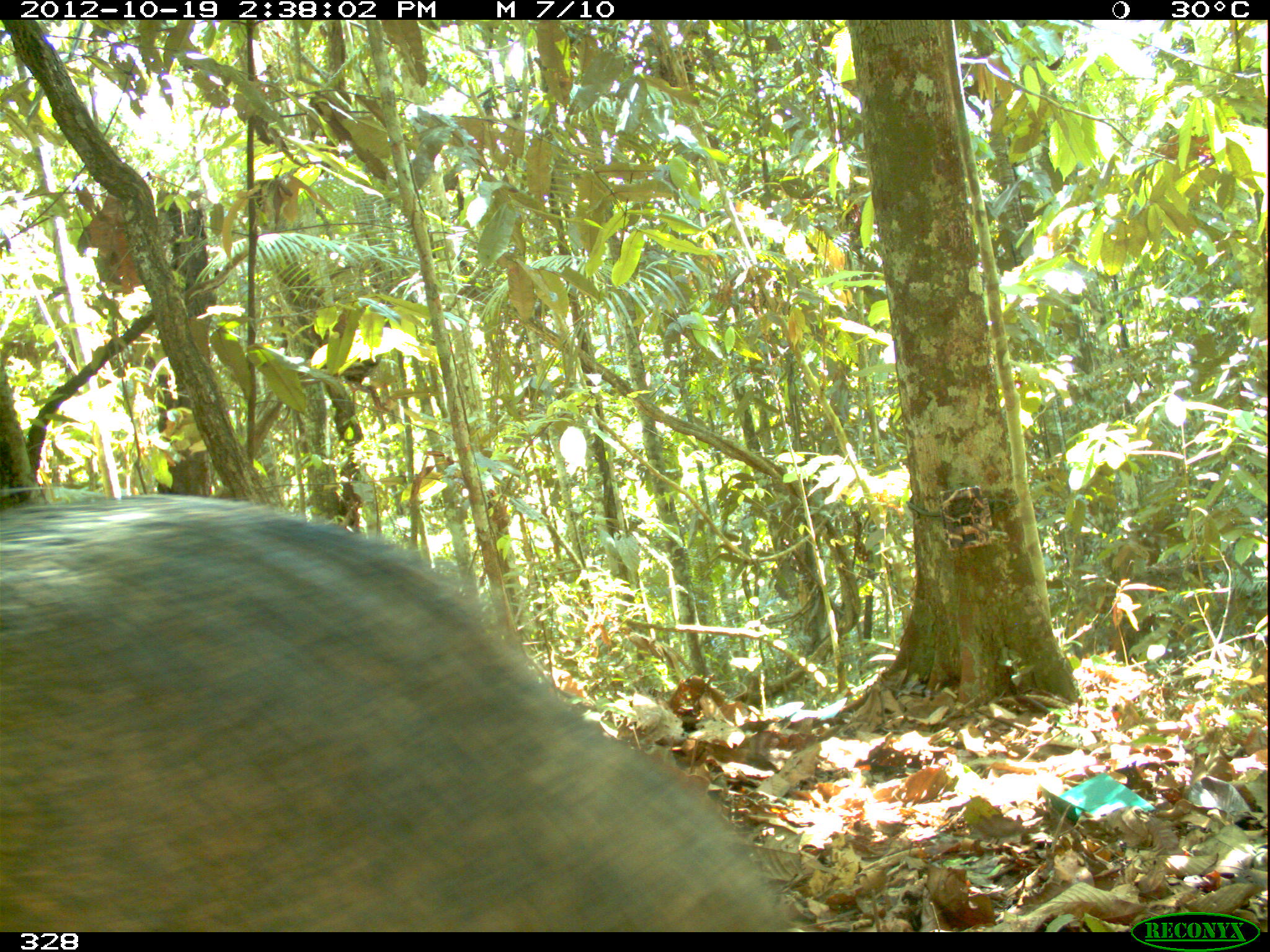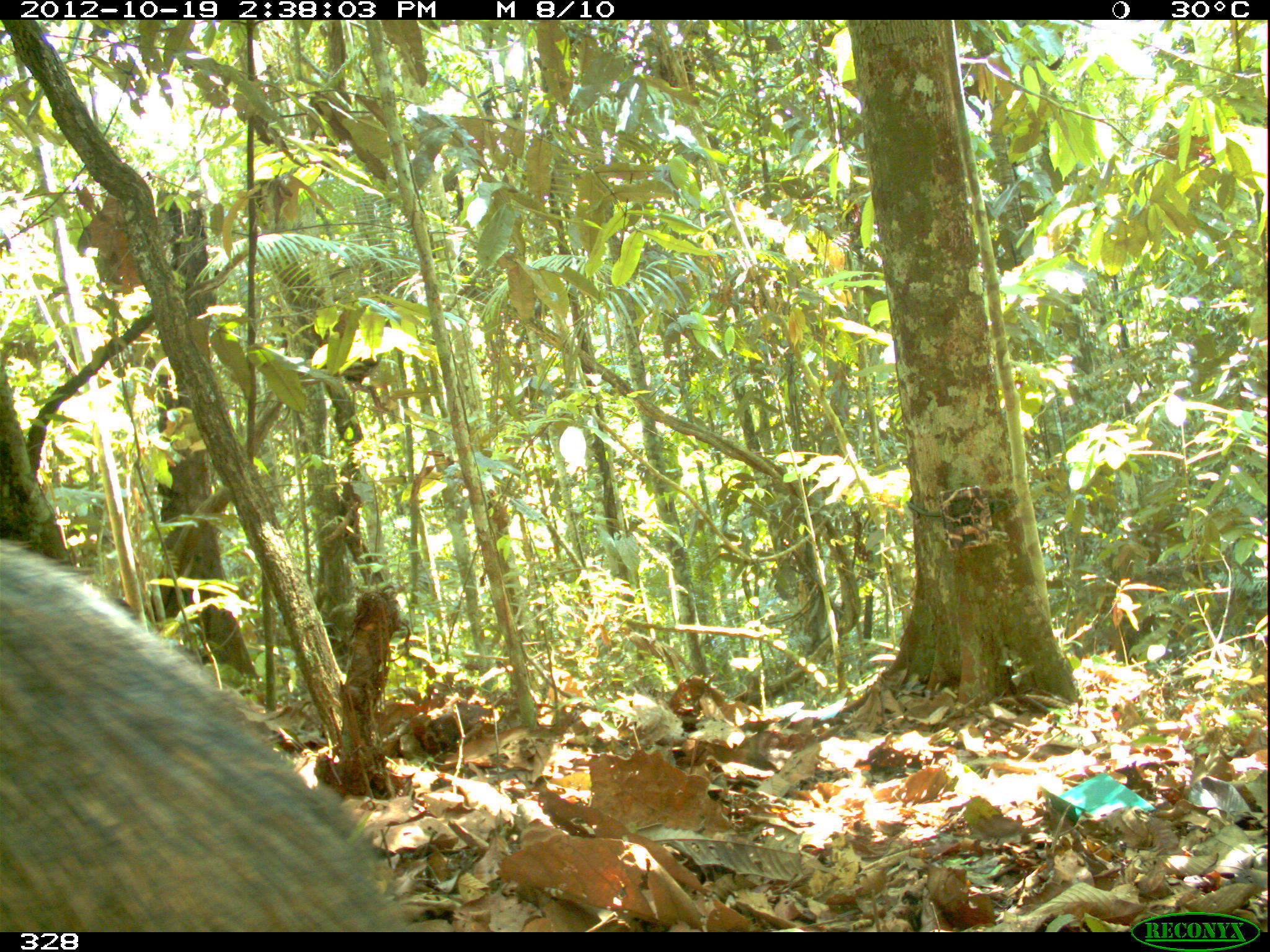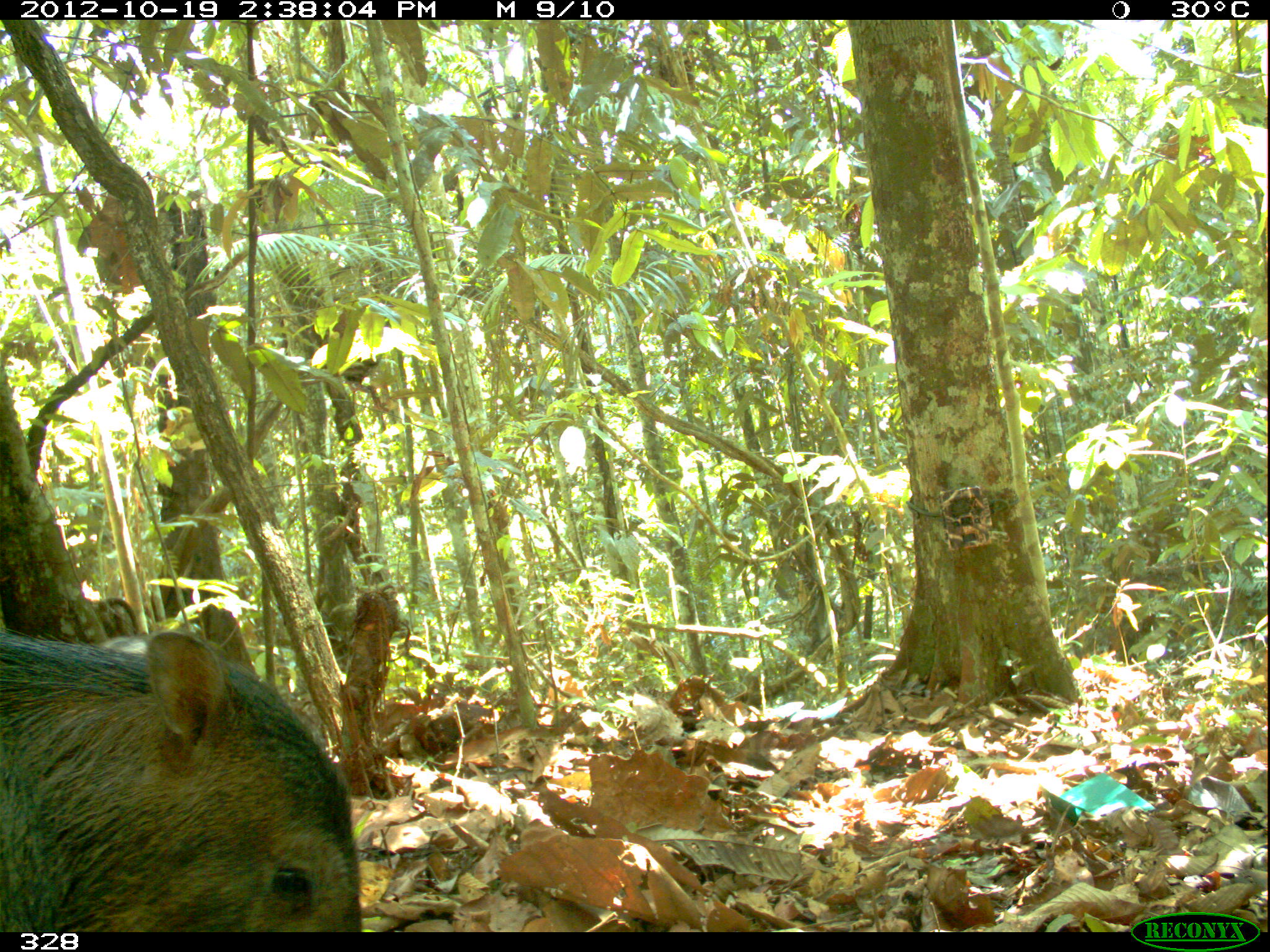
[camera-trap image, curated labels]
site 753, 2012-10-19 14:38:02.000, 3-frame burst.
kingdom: Animalia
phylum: Chordata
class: Mammalia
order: Artiodactyla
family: Tayassuidae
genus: Tayassu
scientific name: Tayassu pecari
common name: white-lipped peccary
Tayassu pecari (white-lipped peccary).